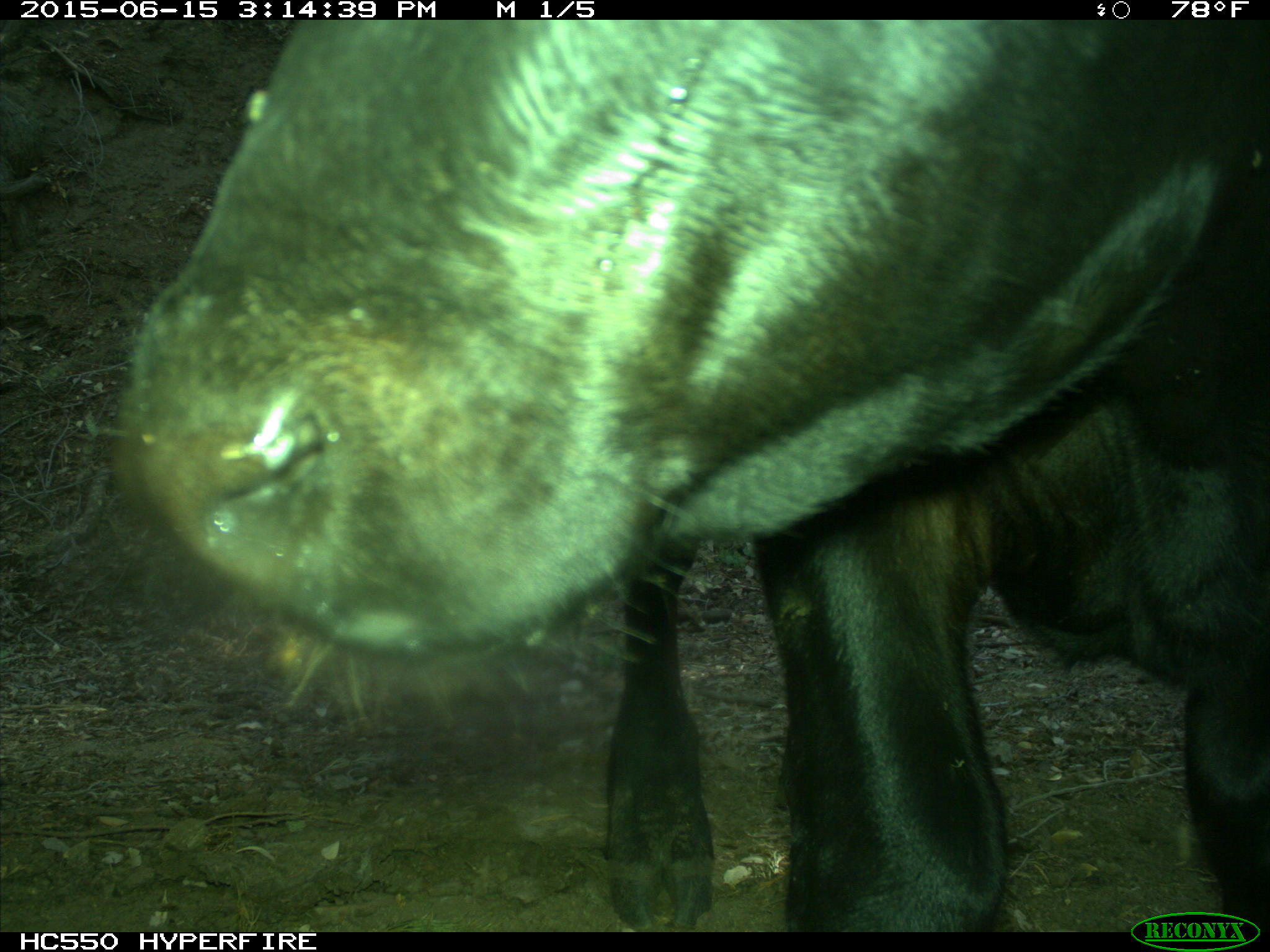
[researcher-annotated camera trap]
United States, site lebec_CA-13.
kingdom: Animalia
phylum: Chordata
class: Mammalia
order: Artiodactyla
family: Bovidae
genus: Bos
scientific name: Bos taurus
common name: domestic cow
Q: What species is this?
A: Bos taurus (domestic cow).